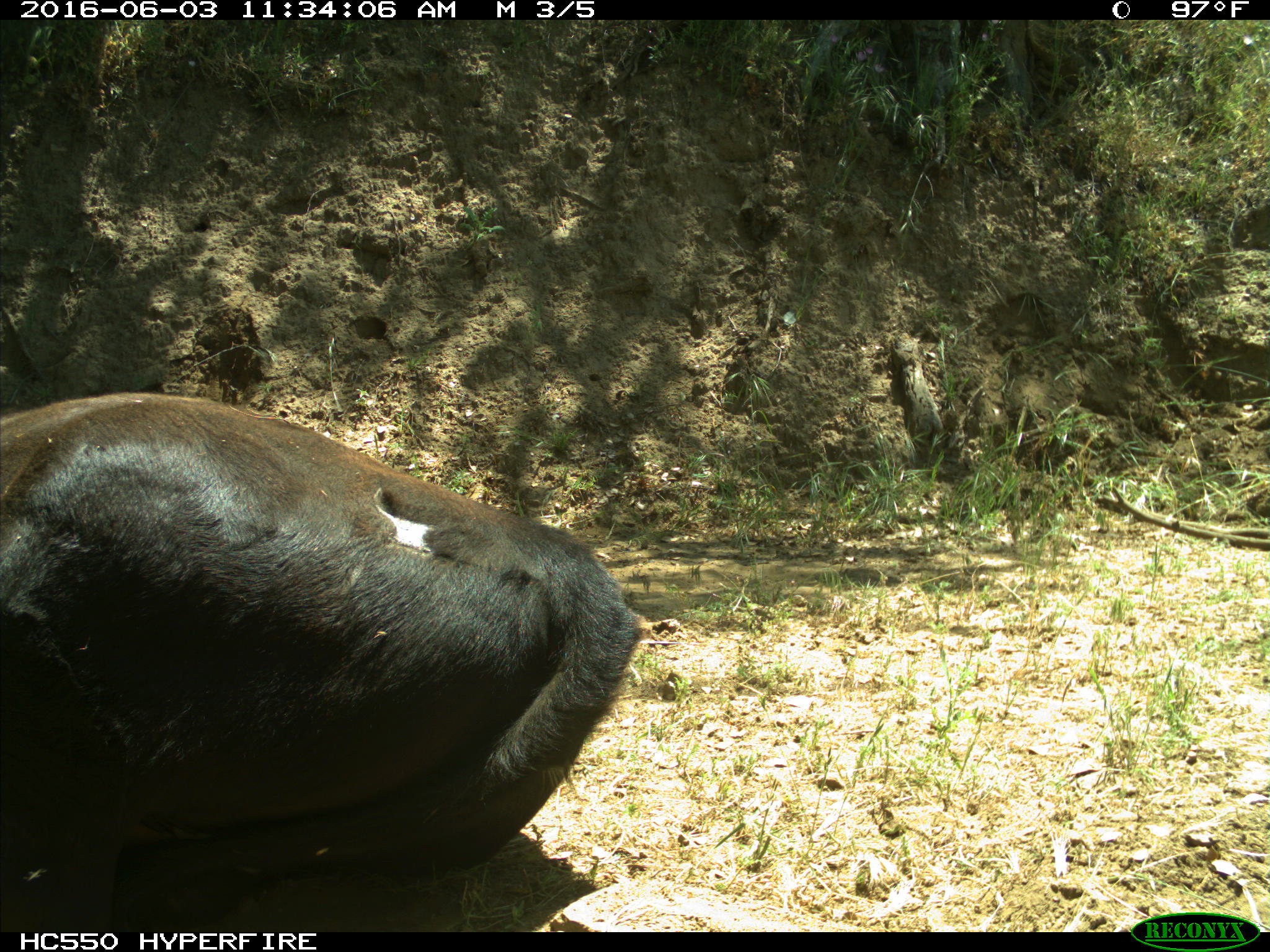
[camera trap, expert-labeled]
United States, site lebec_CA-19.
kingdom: Animalia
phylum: Chordata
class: Mammalia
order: Artiodactyla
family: Bovidae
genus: Bos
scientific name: Bos taurus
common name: domestic cow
Bos taurus (domestic cow).